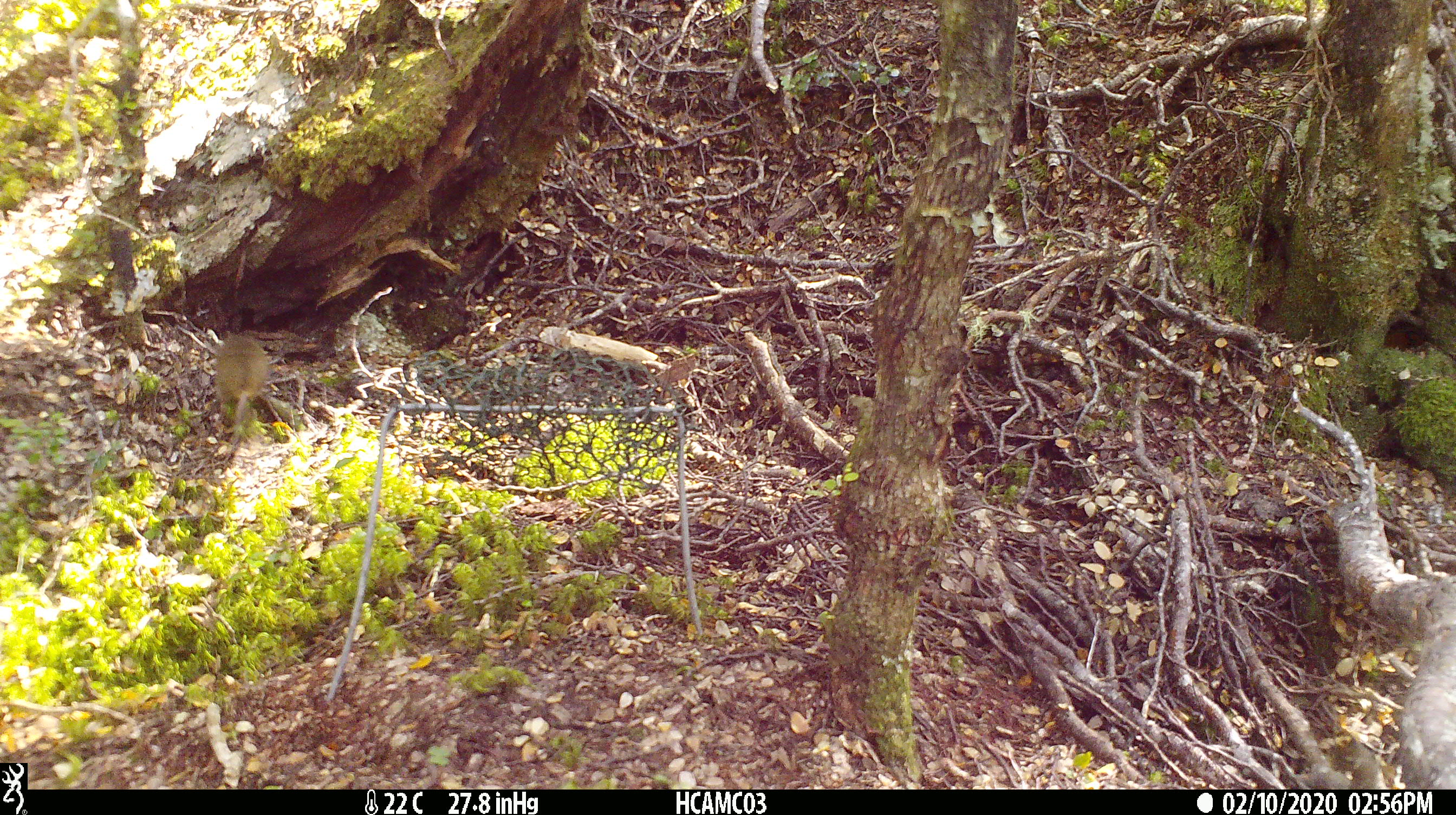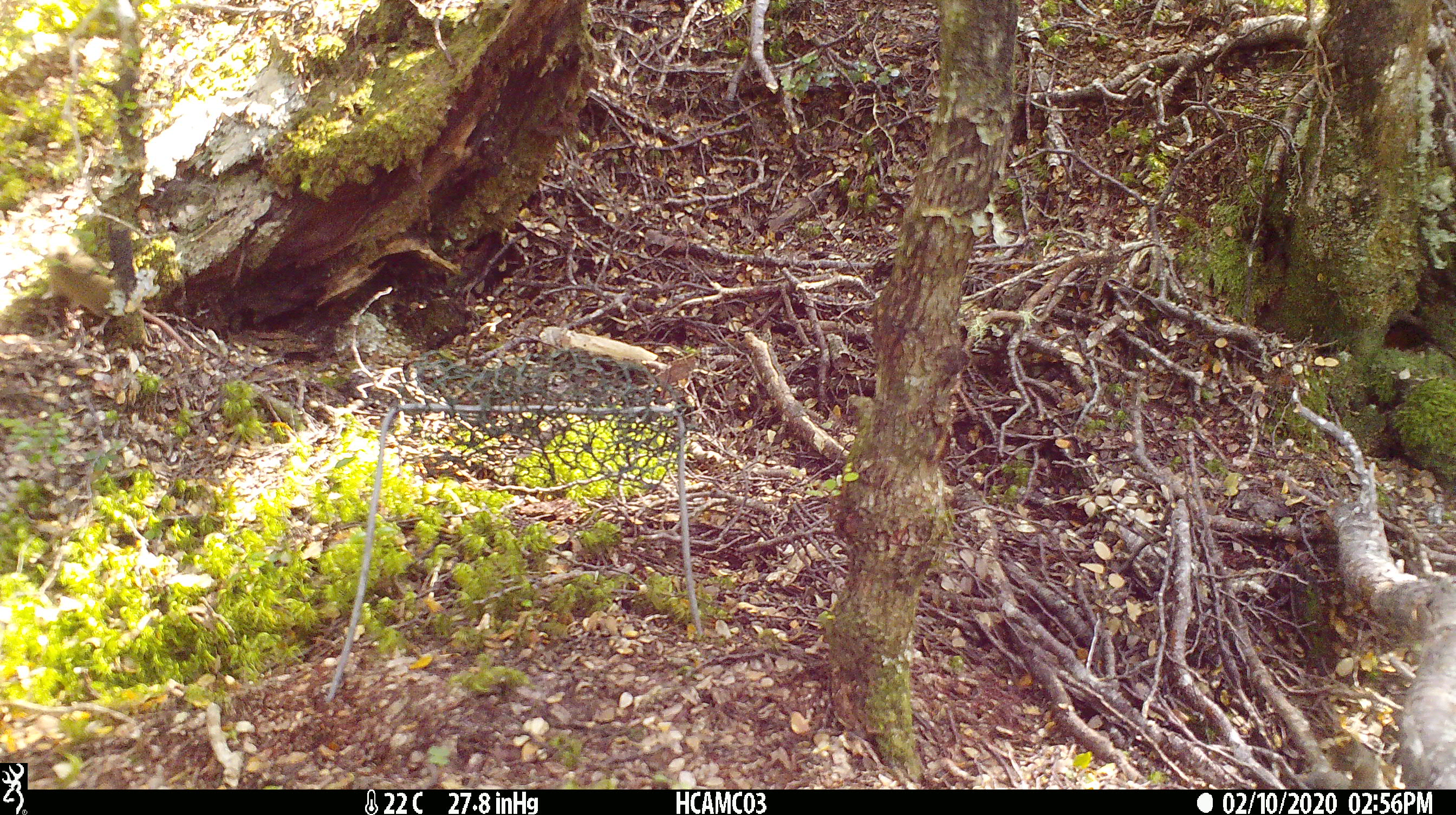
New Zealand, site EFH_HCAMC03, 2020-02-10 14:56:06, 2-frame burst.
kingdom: Animalia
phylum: Chordata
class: Mammalia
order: Rodentia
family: Muridae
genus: Mus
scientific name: Mus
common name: mouse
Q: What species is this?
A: Mouse (Mus).